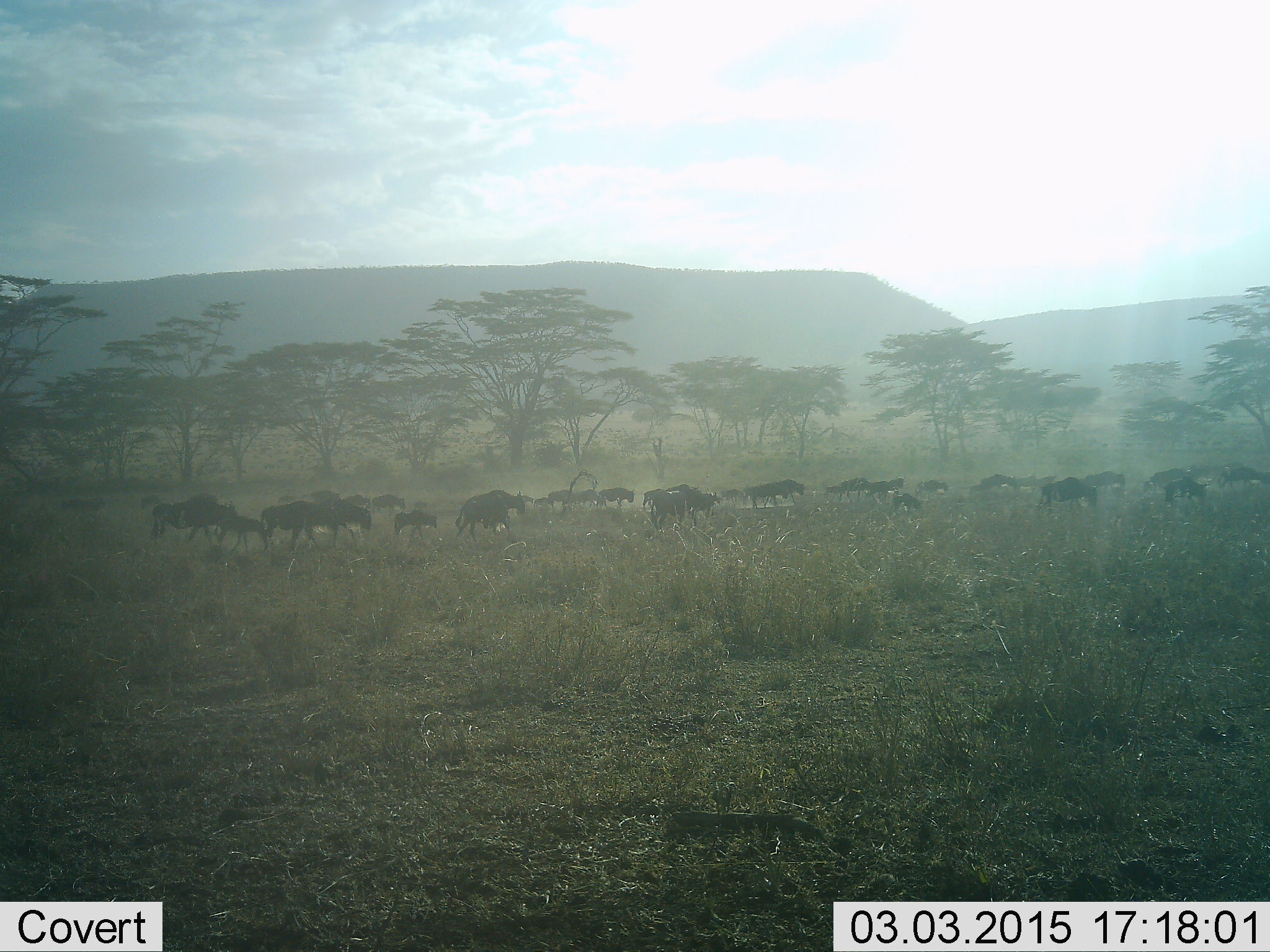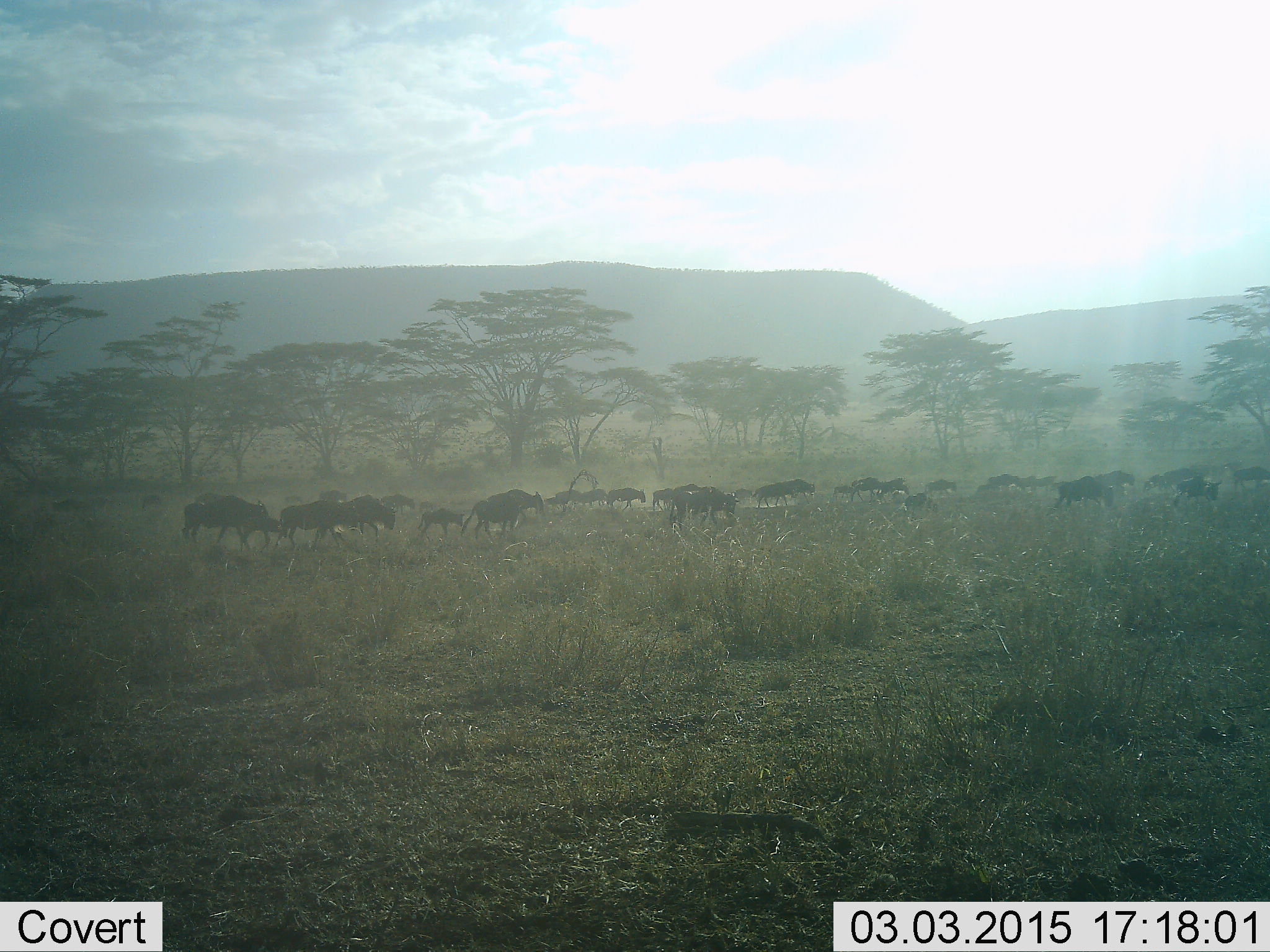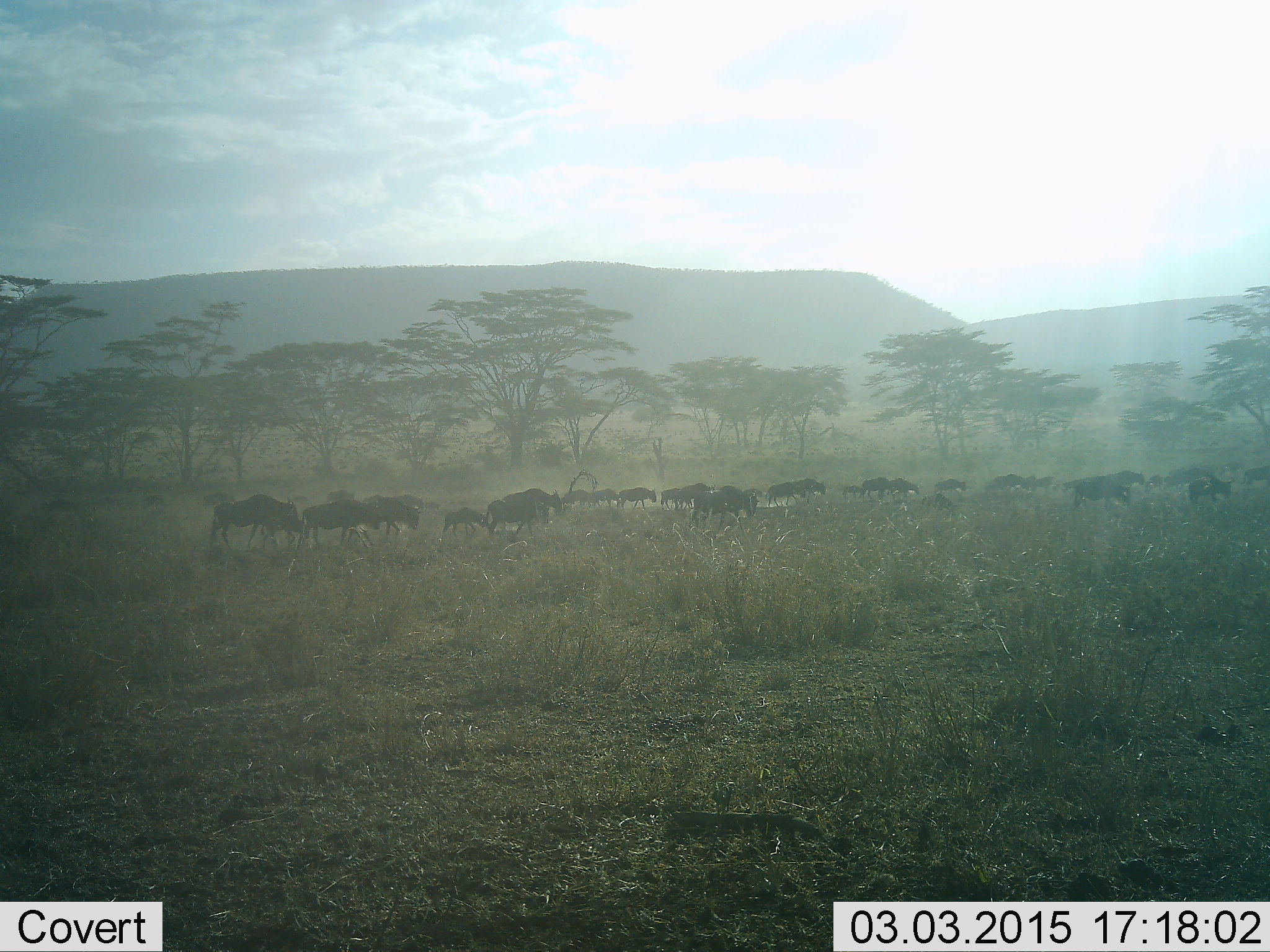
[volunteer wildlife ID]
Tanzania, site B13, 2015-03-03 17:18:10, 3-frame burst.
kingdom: Animalia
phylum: Chordata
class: Mammalia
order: Artiodactyla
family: Bovidae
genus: Connochaetes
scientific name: Connochaetes taurinus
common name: blue wildebeest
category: wildebeest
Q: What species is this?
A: Wildebeest (blue wildebeest) (Connochaetes taurinus).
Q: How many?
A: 11-50.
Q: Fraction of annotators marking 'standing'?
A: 10%.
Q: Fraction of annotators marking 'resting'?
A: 0%.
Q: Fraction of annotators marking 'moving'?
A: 90%.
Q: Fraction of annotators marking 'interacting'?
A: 10%.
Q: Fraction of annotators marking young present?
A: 20%.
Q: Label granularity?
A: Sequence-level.